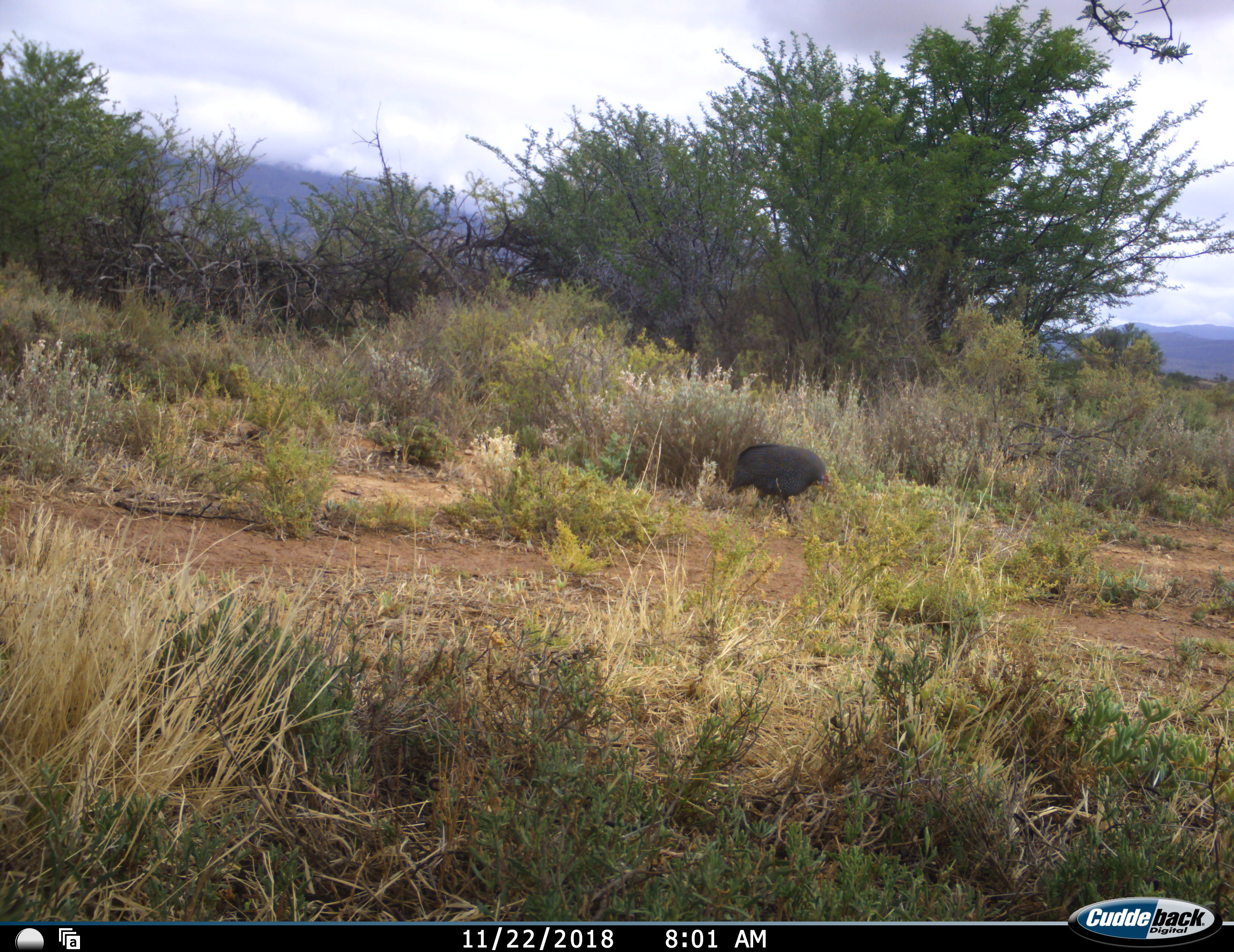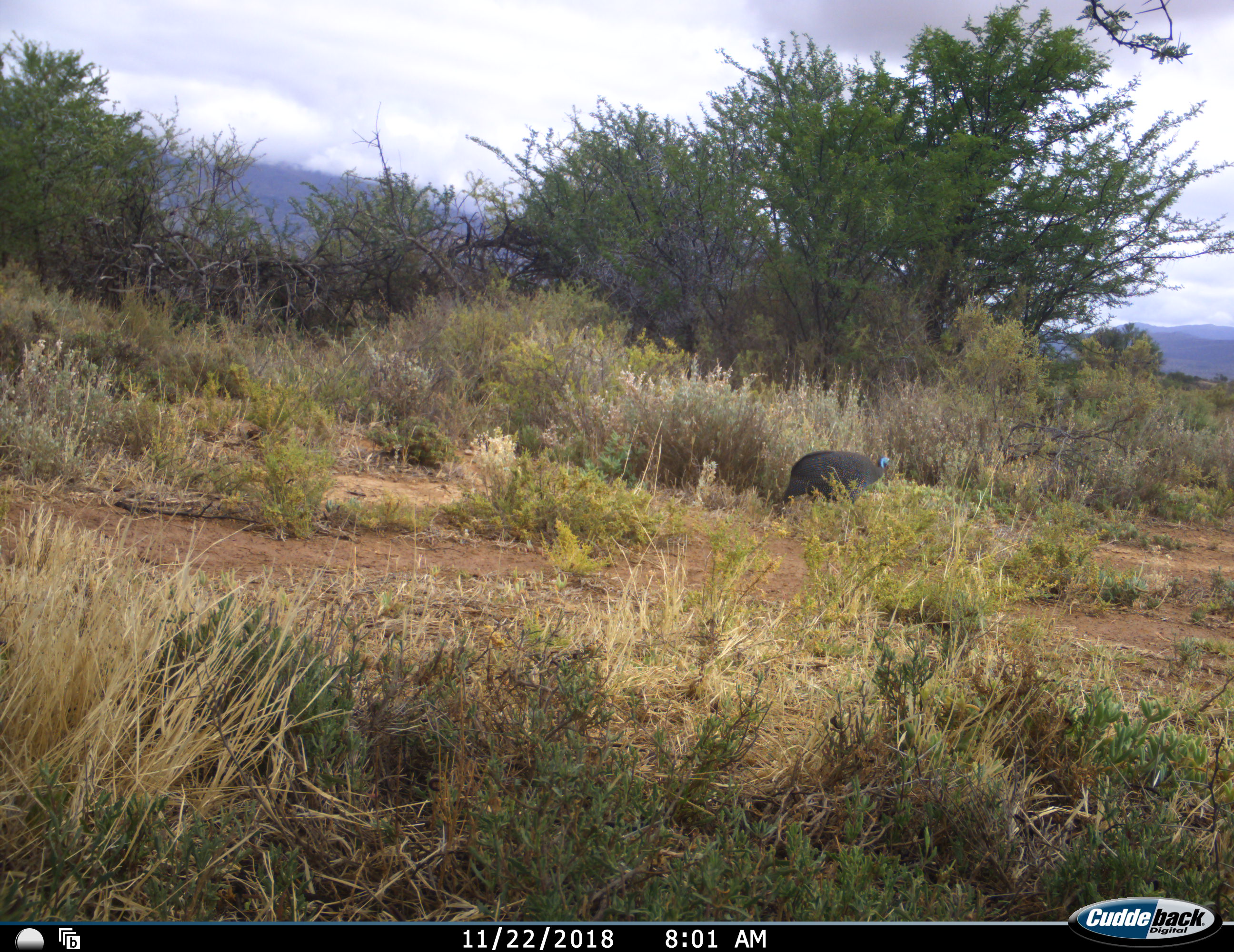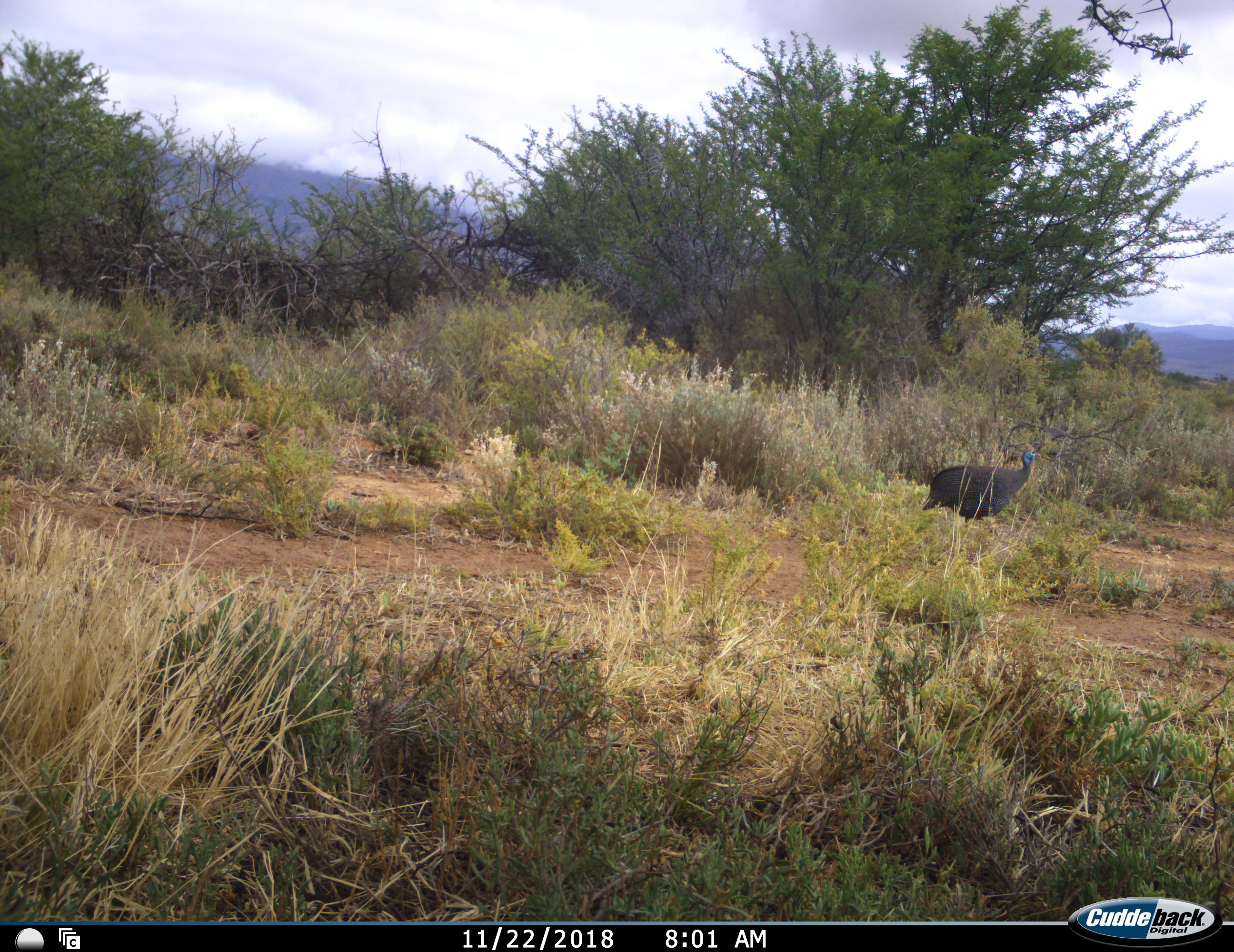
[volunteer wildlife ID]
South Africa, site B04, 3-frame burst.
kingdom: Animalia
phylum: Chordata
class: Aves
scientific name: Aves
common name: bird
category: birdother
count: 1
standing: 10%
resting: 0%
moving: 90%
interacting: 0%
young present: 0%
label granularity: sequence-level